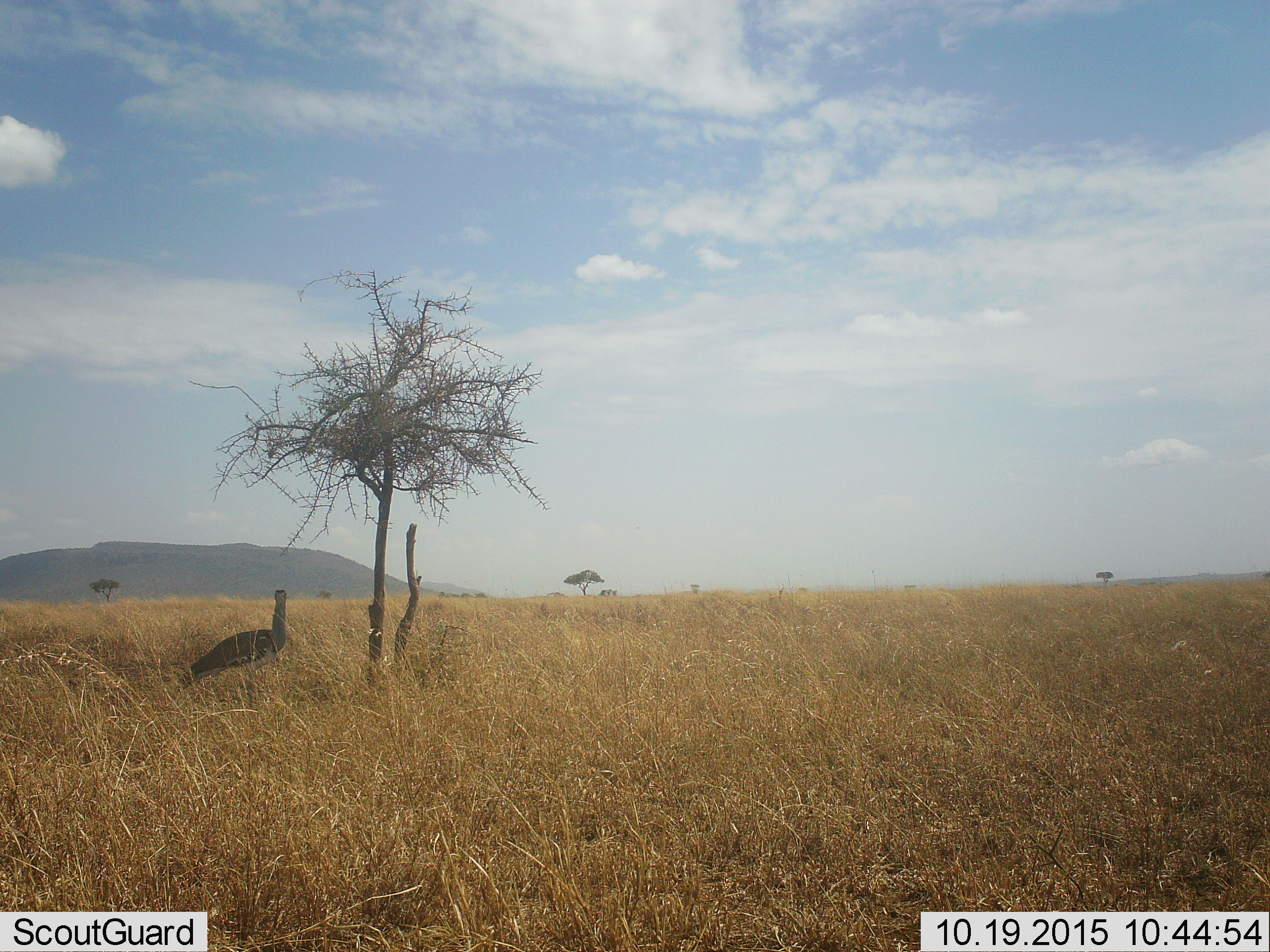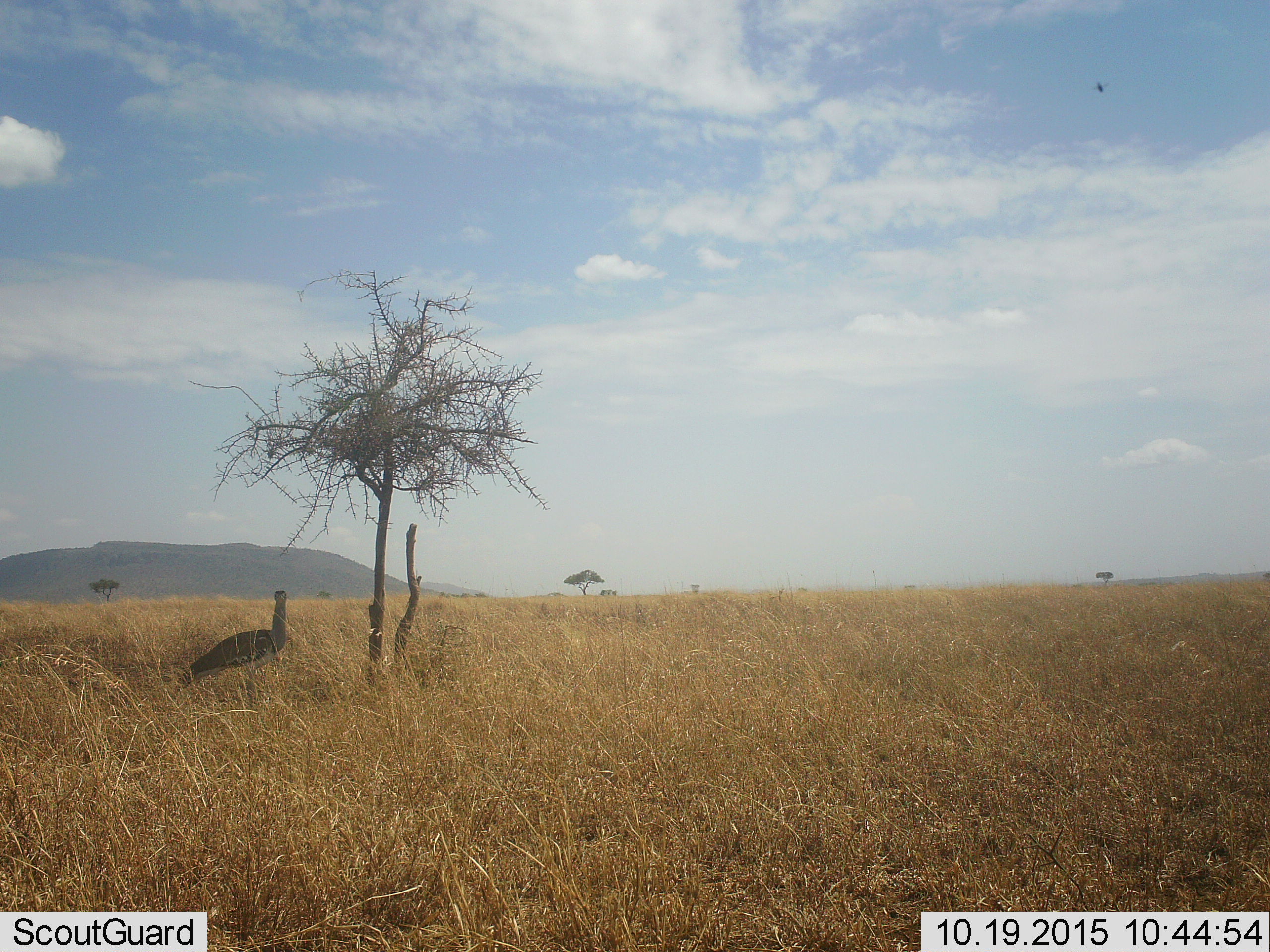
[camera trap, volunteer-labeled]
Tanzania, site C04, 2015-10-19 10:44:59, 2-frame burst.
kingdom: Animalia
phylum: Chordata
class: Aves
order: Otidiformes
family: Otididae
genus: Ardeotis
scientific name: Ardeotis kori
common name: kori bustard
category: koribustard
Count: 1.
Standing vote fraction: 100%.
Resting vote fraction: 0%.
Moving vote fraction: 9%.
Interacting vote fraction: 0%.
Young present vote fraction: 0%.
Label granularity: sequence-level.